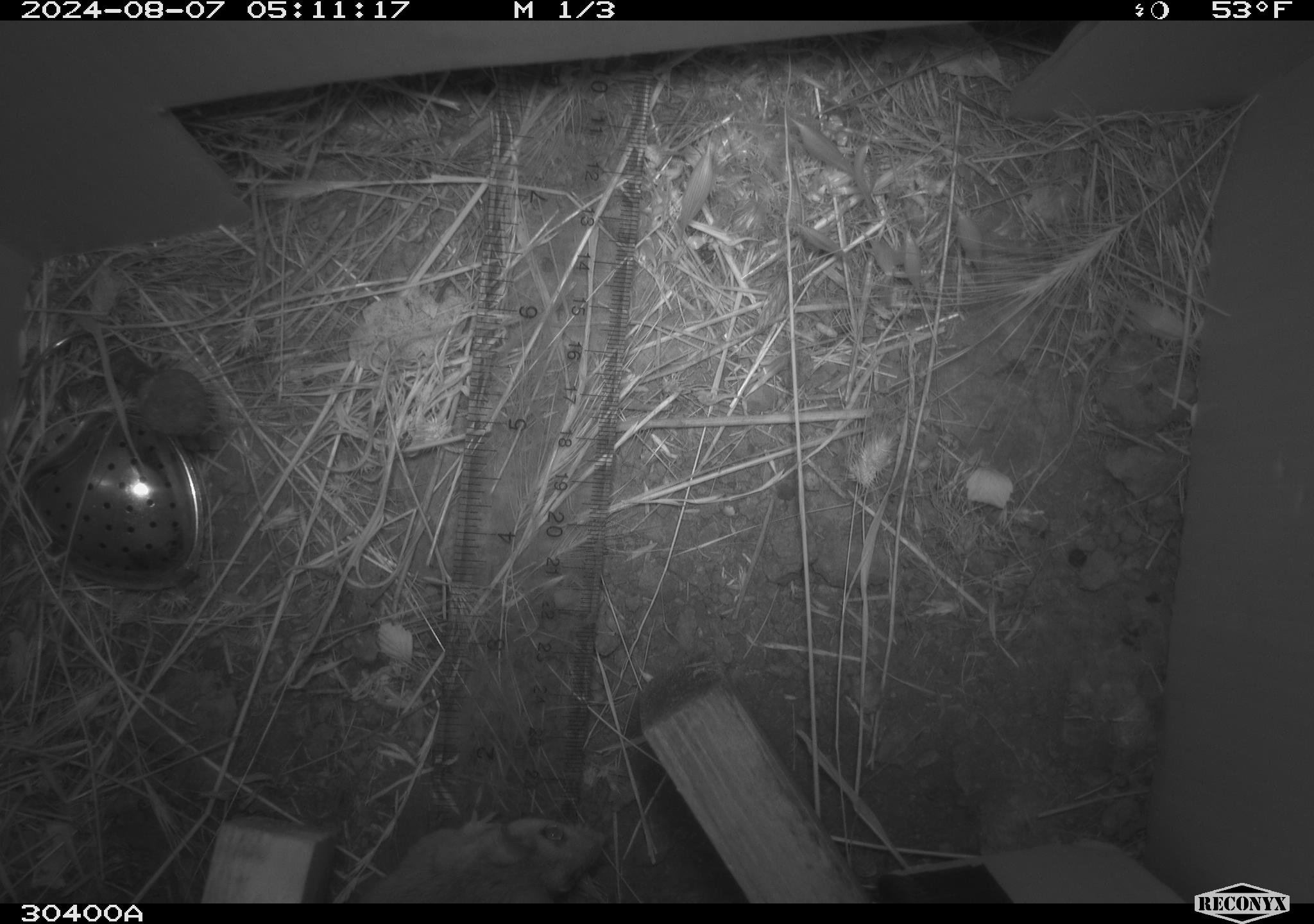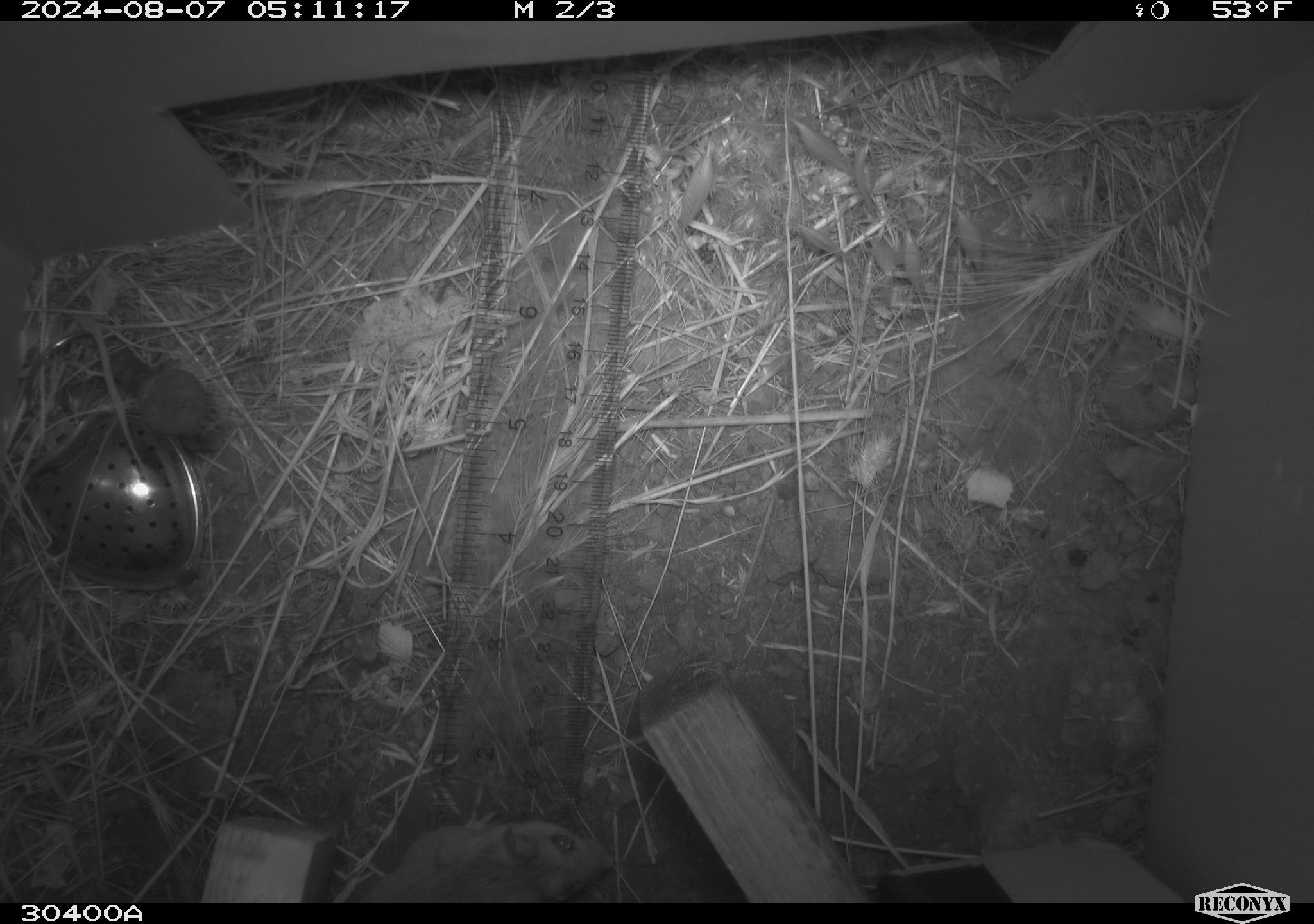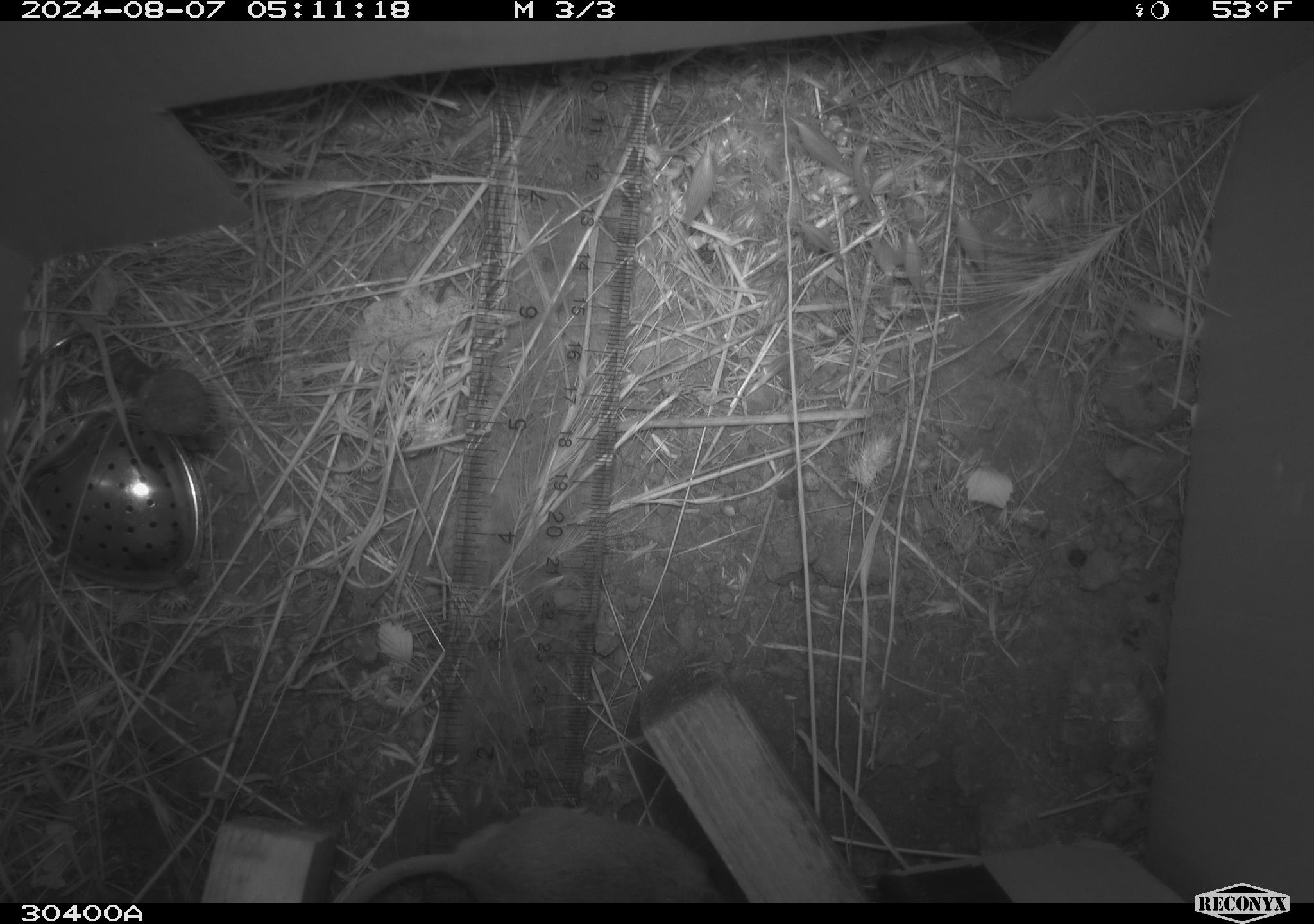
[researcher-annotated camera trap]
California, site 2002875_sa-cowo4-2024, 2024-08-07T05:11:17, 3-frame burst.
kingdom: Animalia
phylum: Chordata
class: Mammalia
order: Rodentia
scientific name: Rodentia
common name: rodent